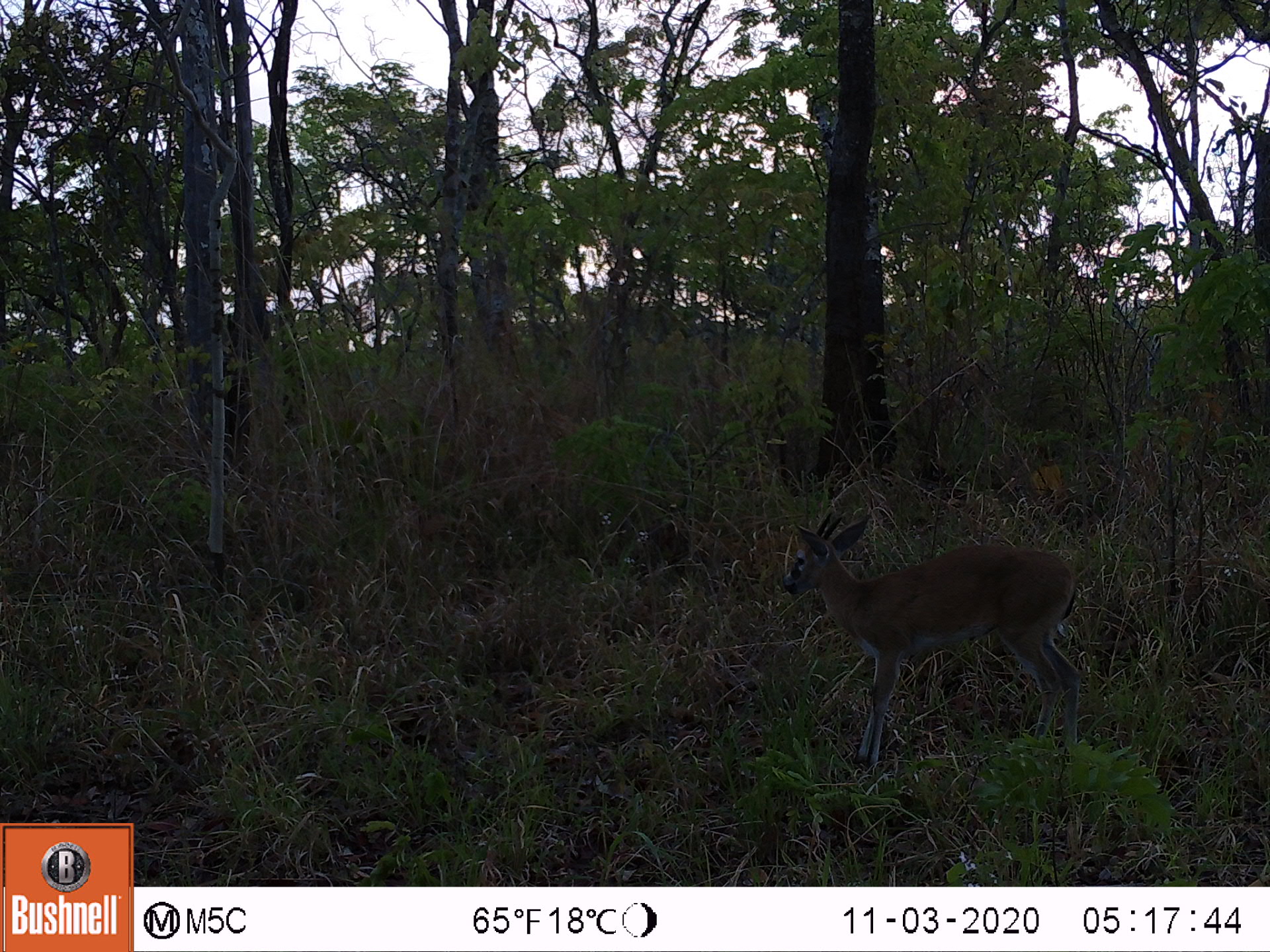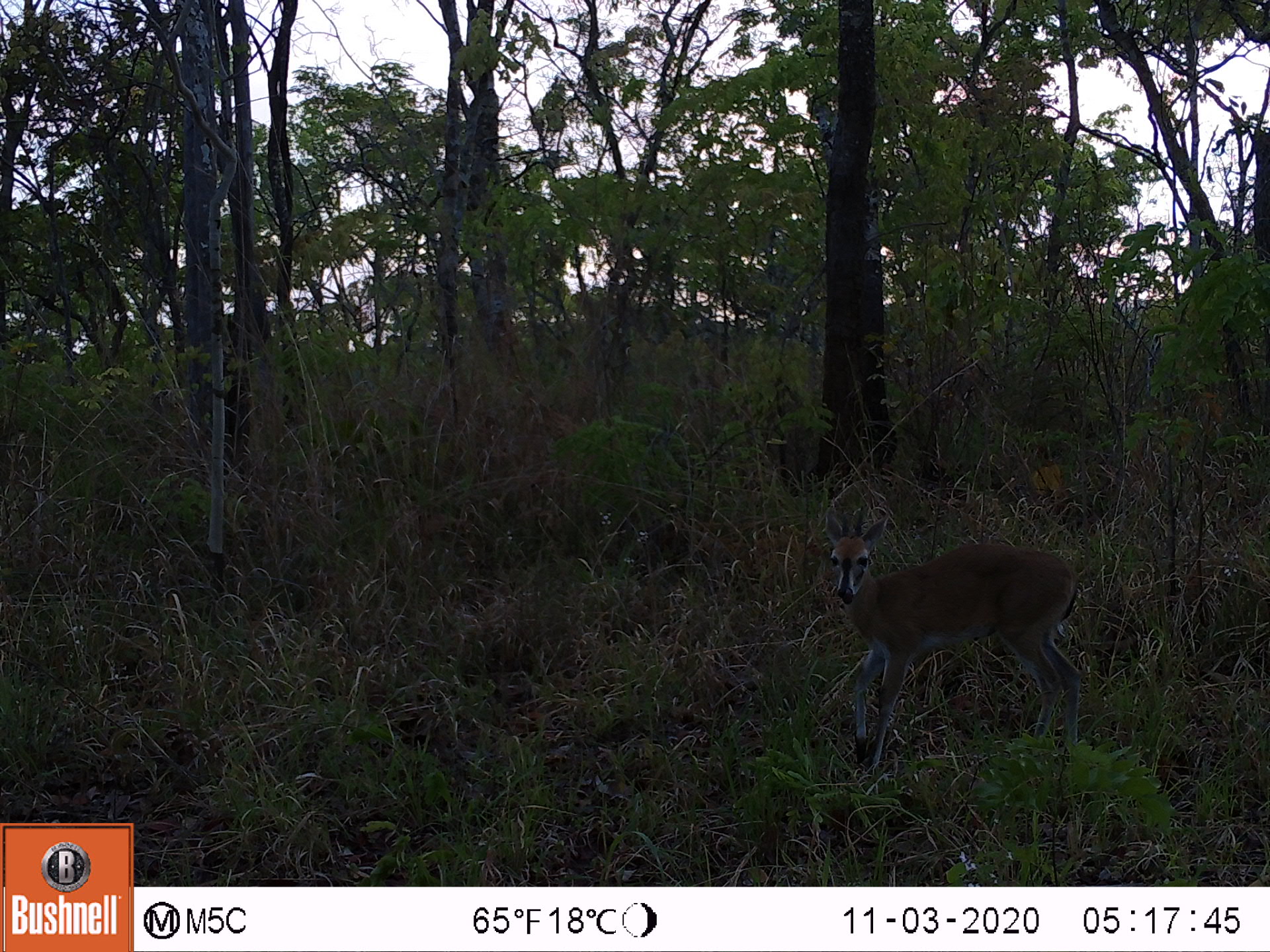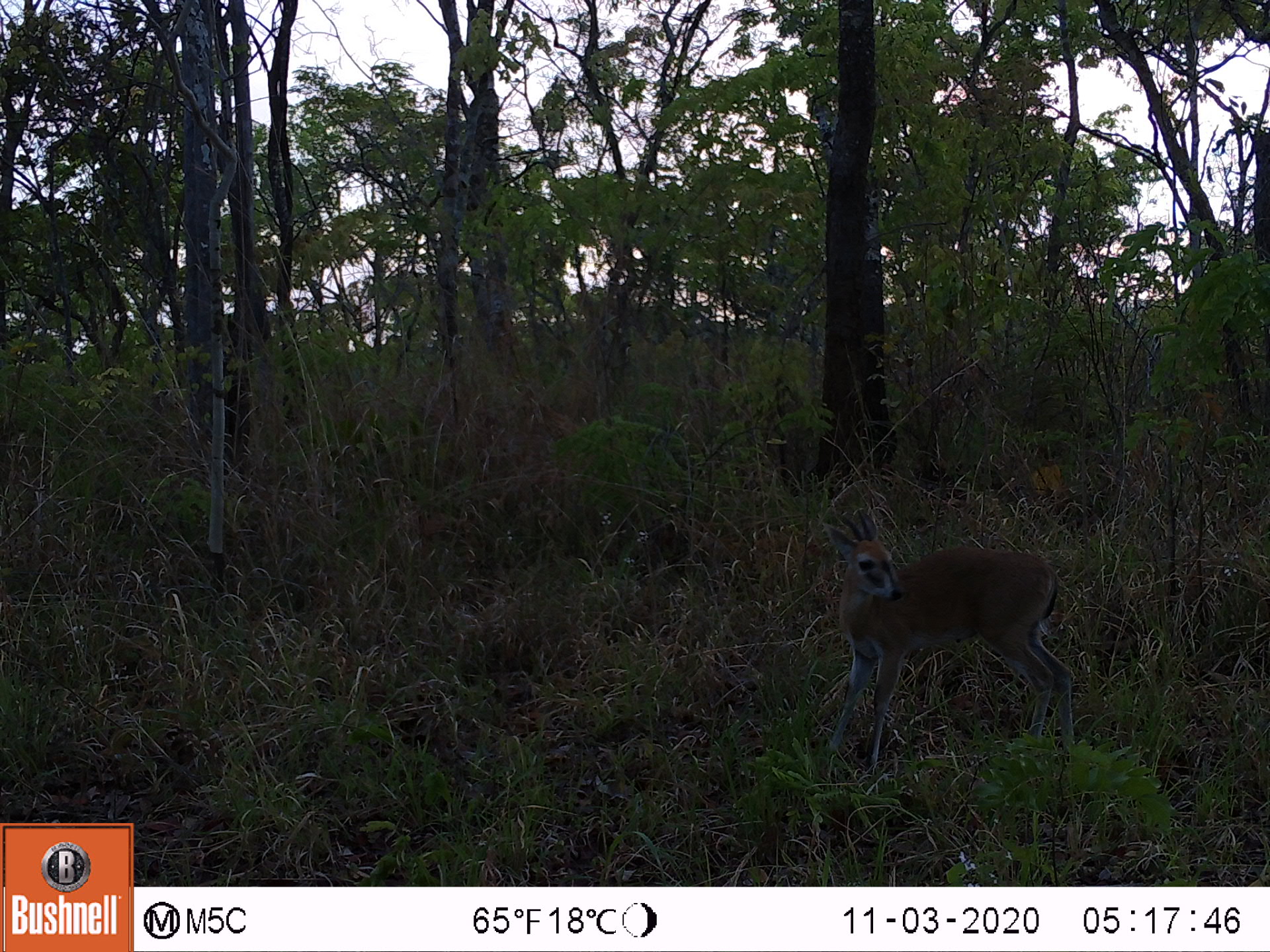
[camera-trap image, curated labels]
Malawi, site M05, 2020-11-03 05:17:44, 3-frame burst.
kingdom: Animalia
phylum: Chordata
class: Mammalia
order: Artiodactyla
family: Bovidae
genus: Sylvicapra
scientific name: Sylvicapra grimmia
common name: common duiker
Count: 1.